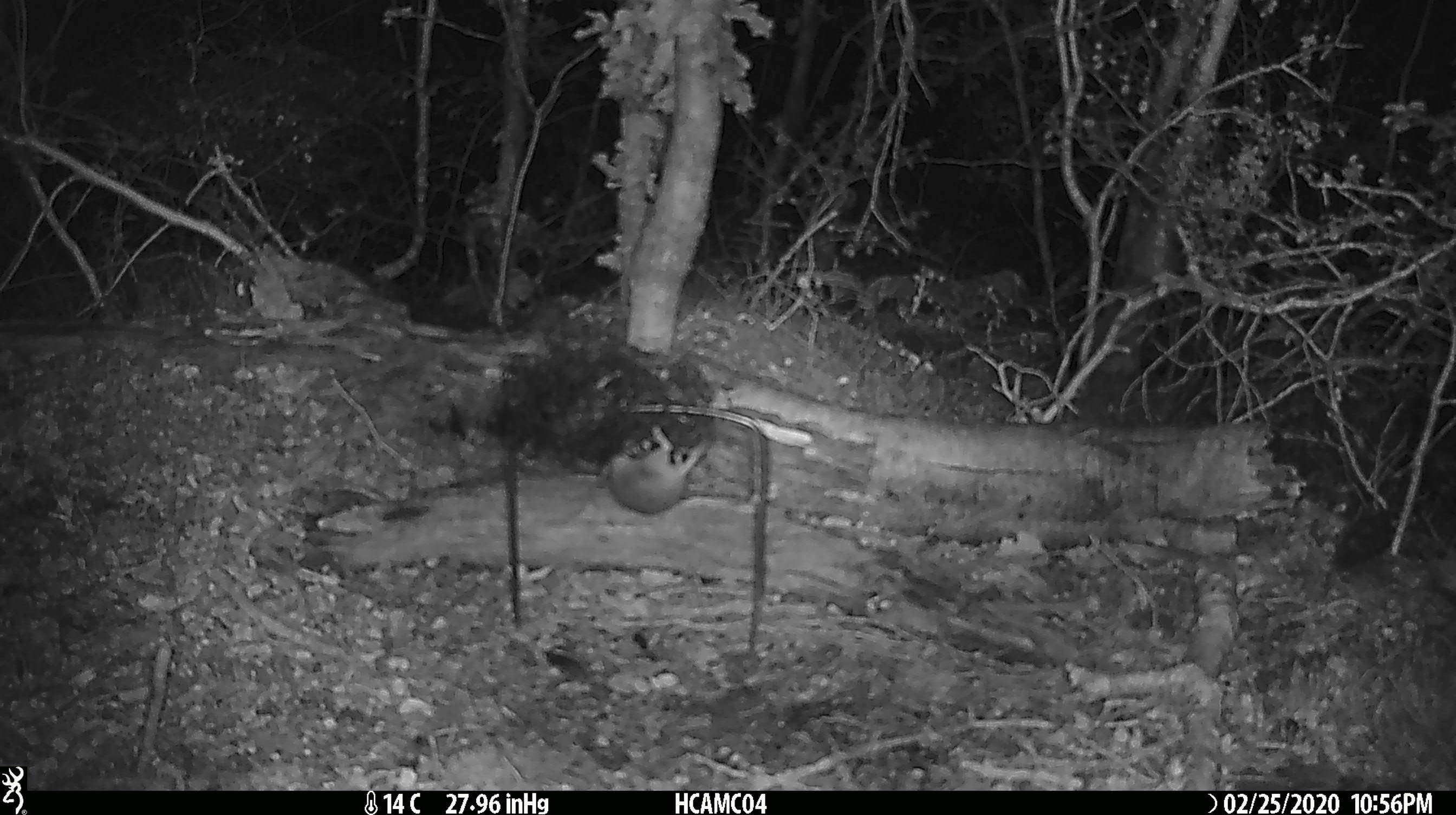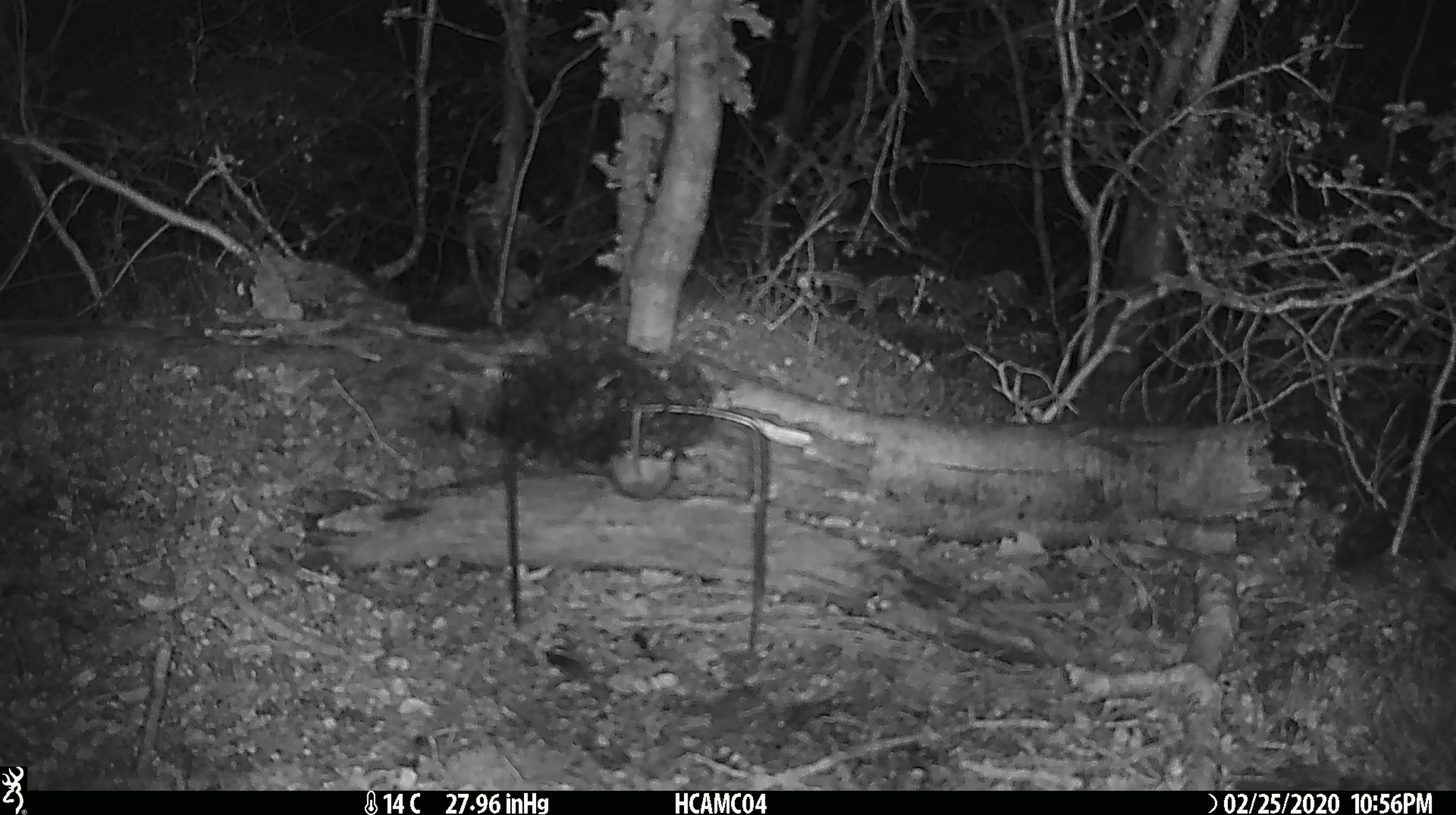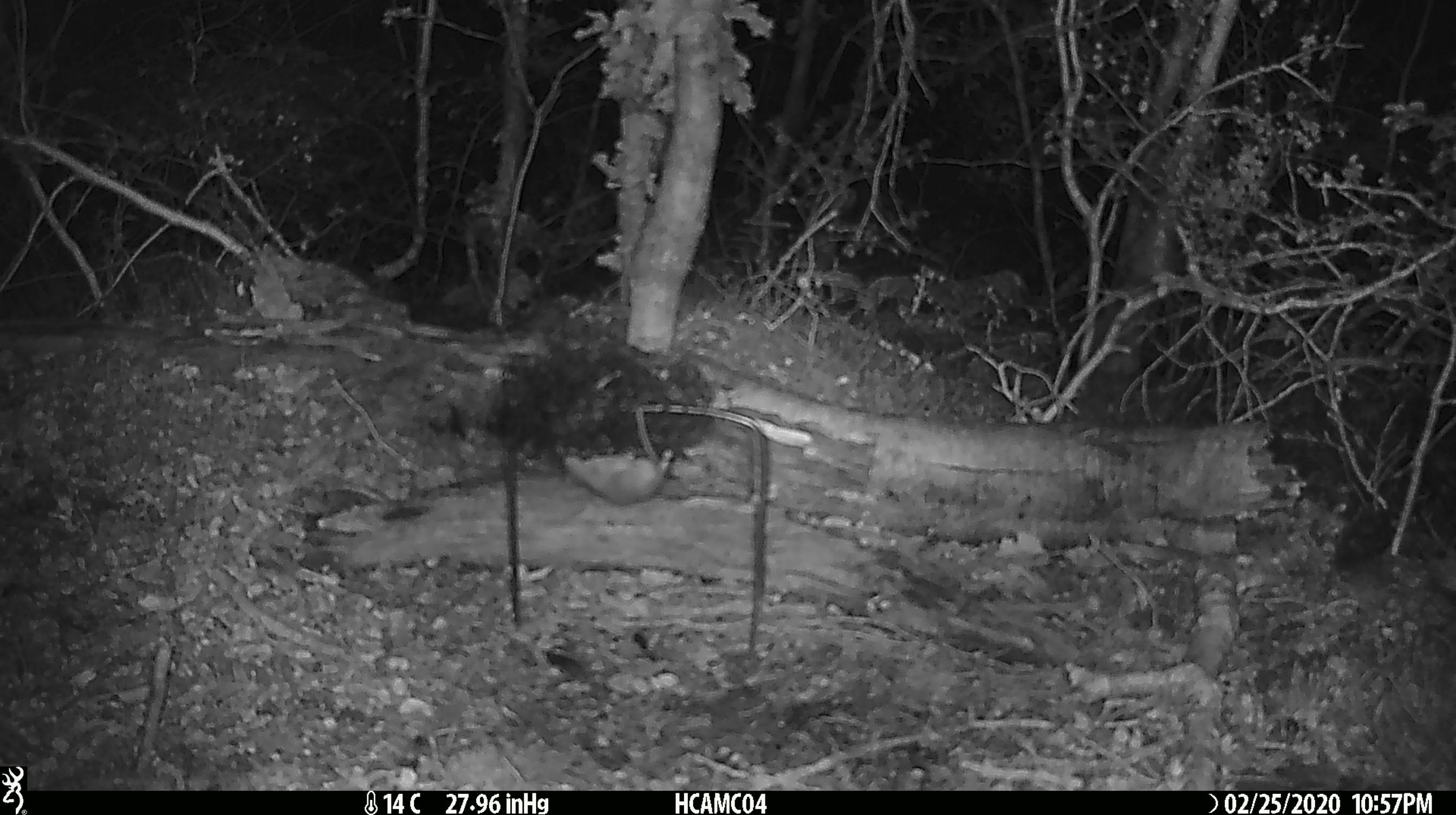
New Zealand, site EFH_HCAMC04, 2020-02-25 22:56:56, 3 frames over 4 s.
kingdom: Animalia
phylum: Chordata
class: Mammalia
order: Rodentia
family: Muridae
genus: Mus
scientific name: Mus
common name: mouse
Mouse (Mus).